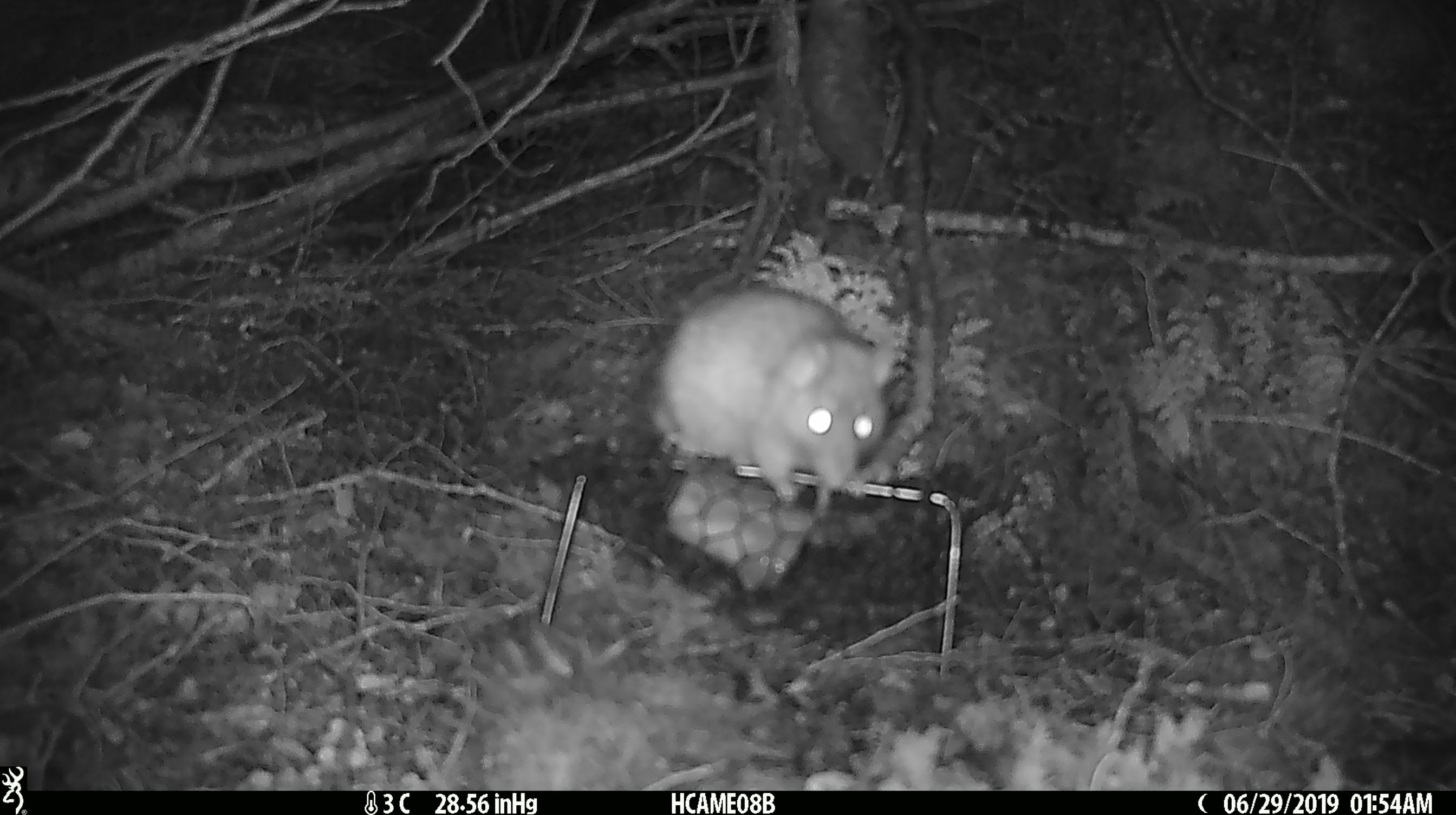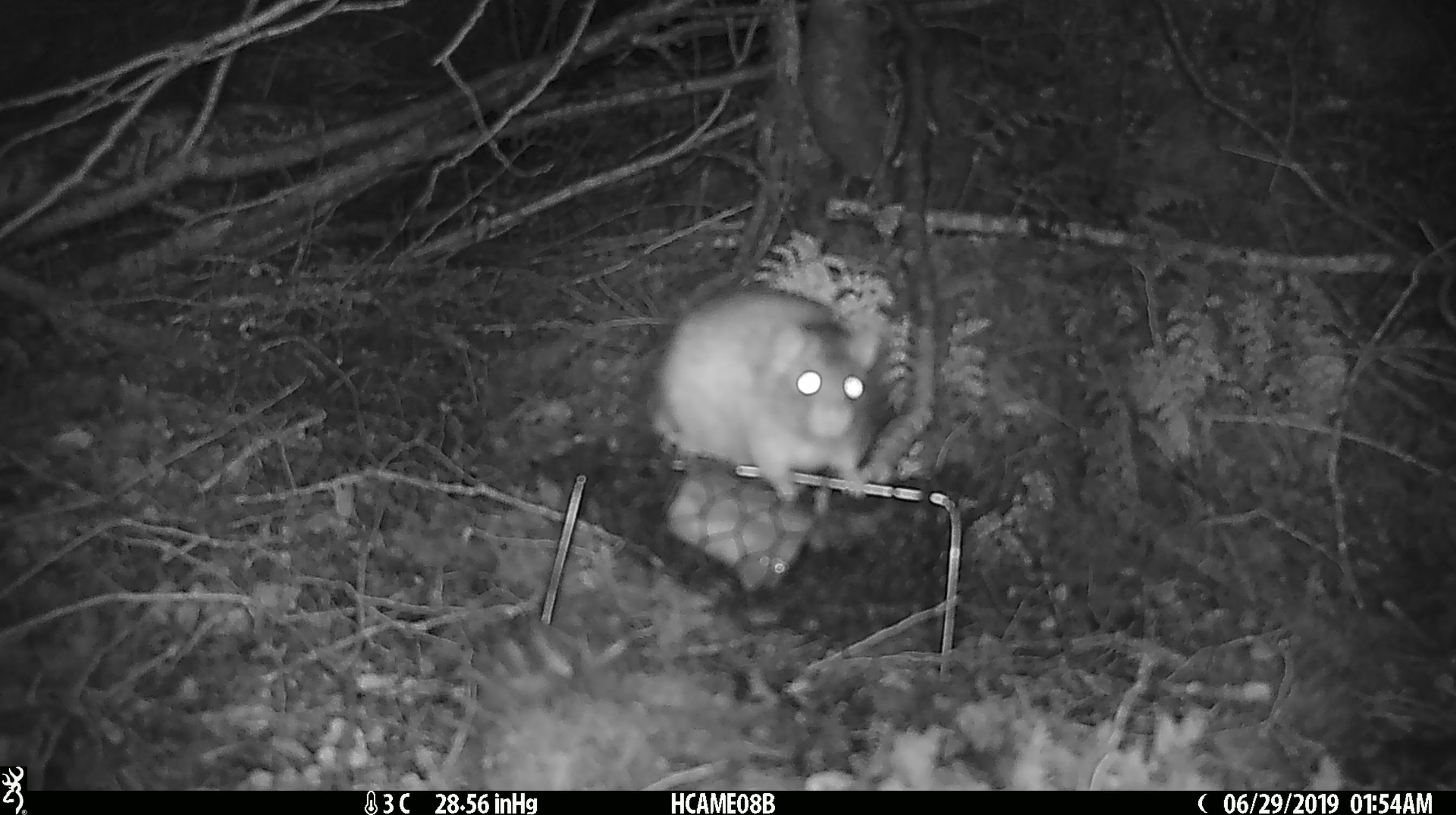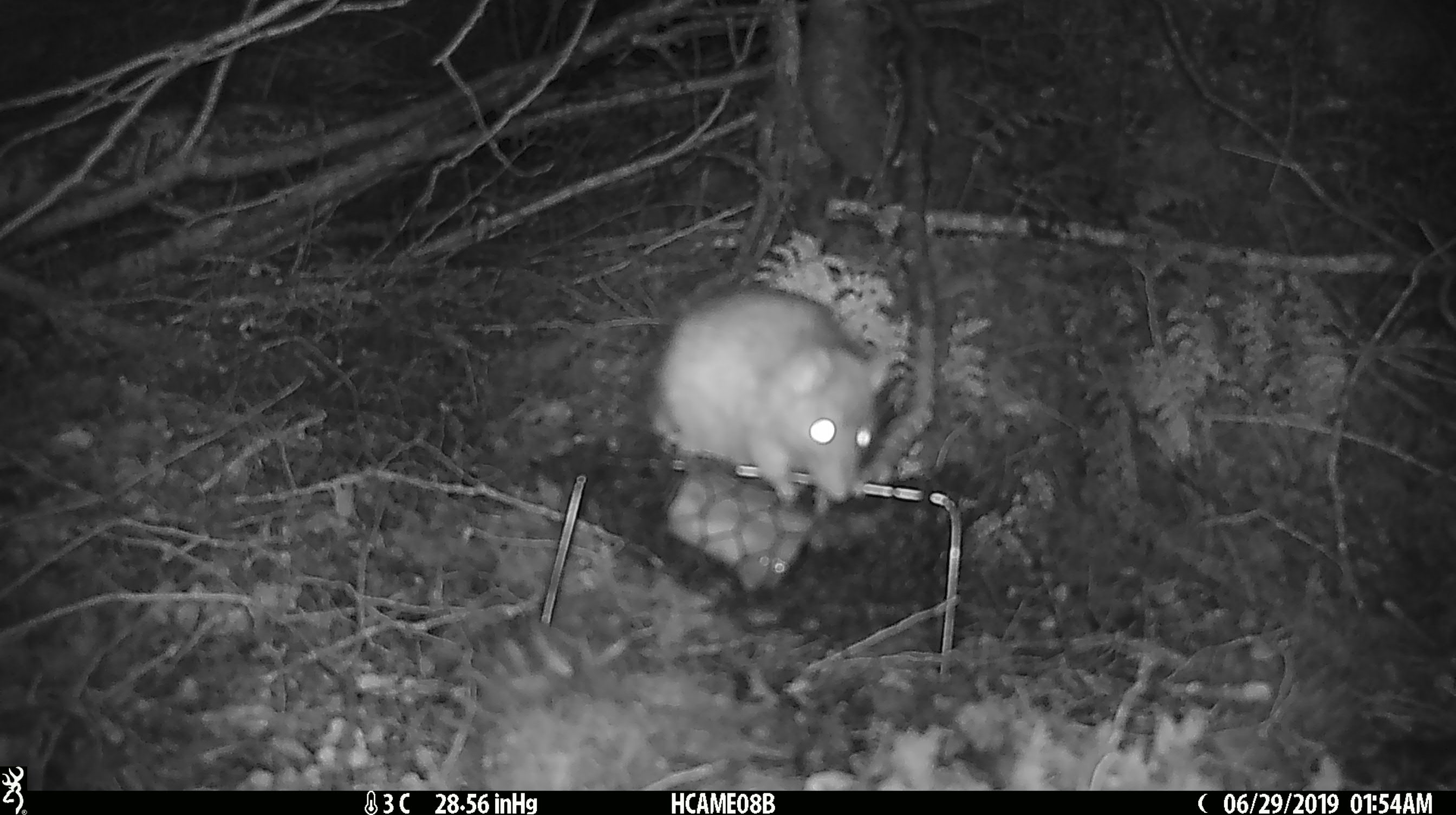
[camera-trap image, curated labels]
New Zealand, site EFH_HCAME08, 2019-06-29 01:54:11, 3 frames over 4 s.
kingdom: Animalia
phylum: Chordata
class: Mammalia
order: Rodentia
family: Muridae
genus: Rattus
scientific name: Rattus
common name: rat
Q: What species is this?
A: Rat (Rattus).